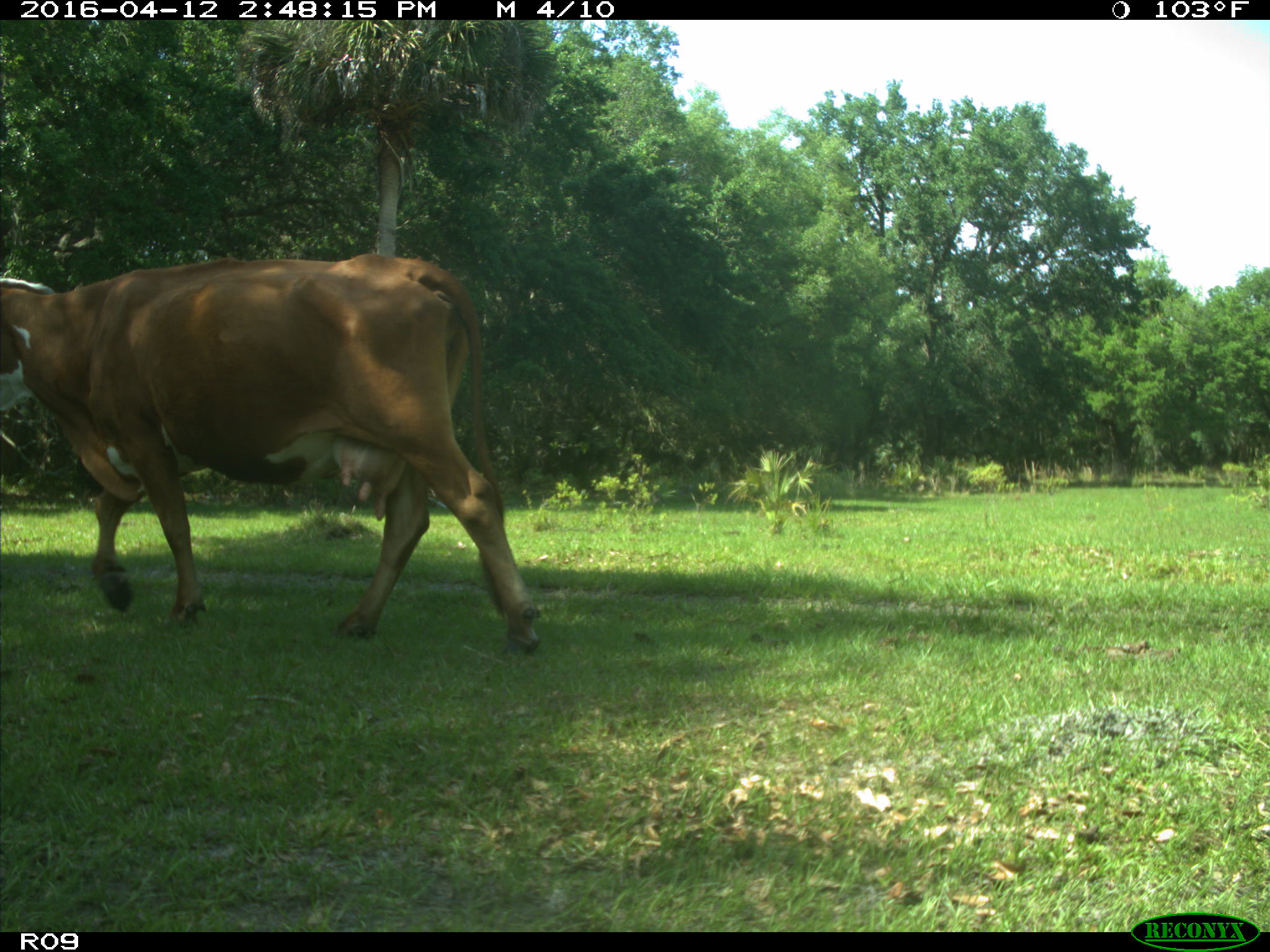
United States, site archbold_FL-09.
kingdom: Animalia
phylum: Chordata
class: Mammalia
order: Artiodactyla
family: Bovidae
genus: Bos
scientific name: Bos taurus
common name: domestic cow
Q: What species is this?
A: Bos taurus (domestic cow).